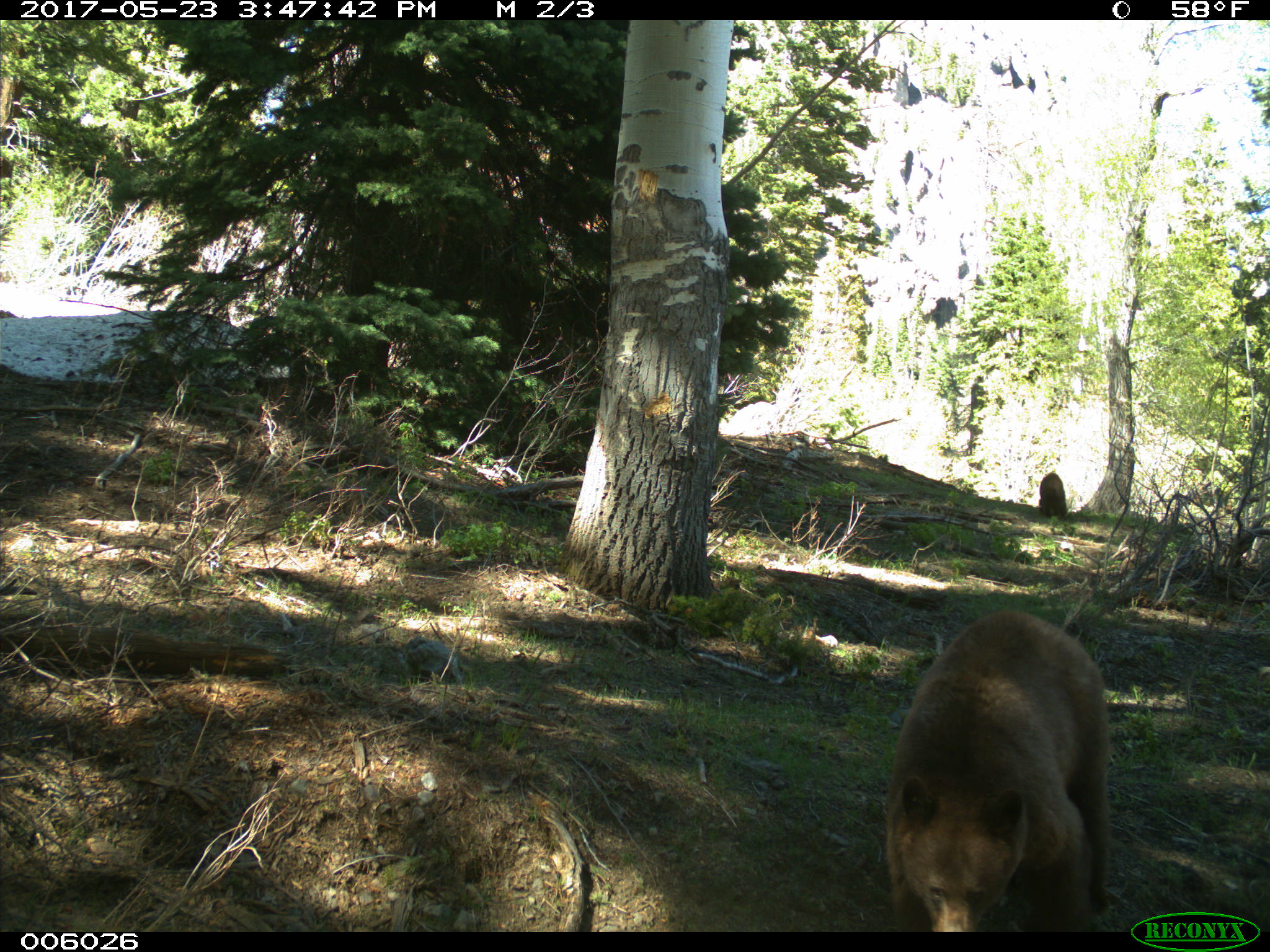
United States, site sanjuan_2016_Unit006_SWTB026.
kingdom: Animalia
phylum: Chordata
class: Mammalia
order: Carnivora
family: Ursidae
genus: Ursus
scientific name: Ursus americanus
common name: american black bear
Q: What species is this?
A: Ursus americanus (american black bear).